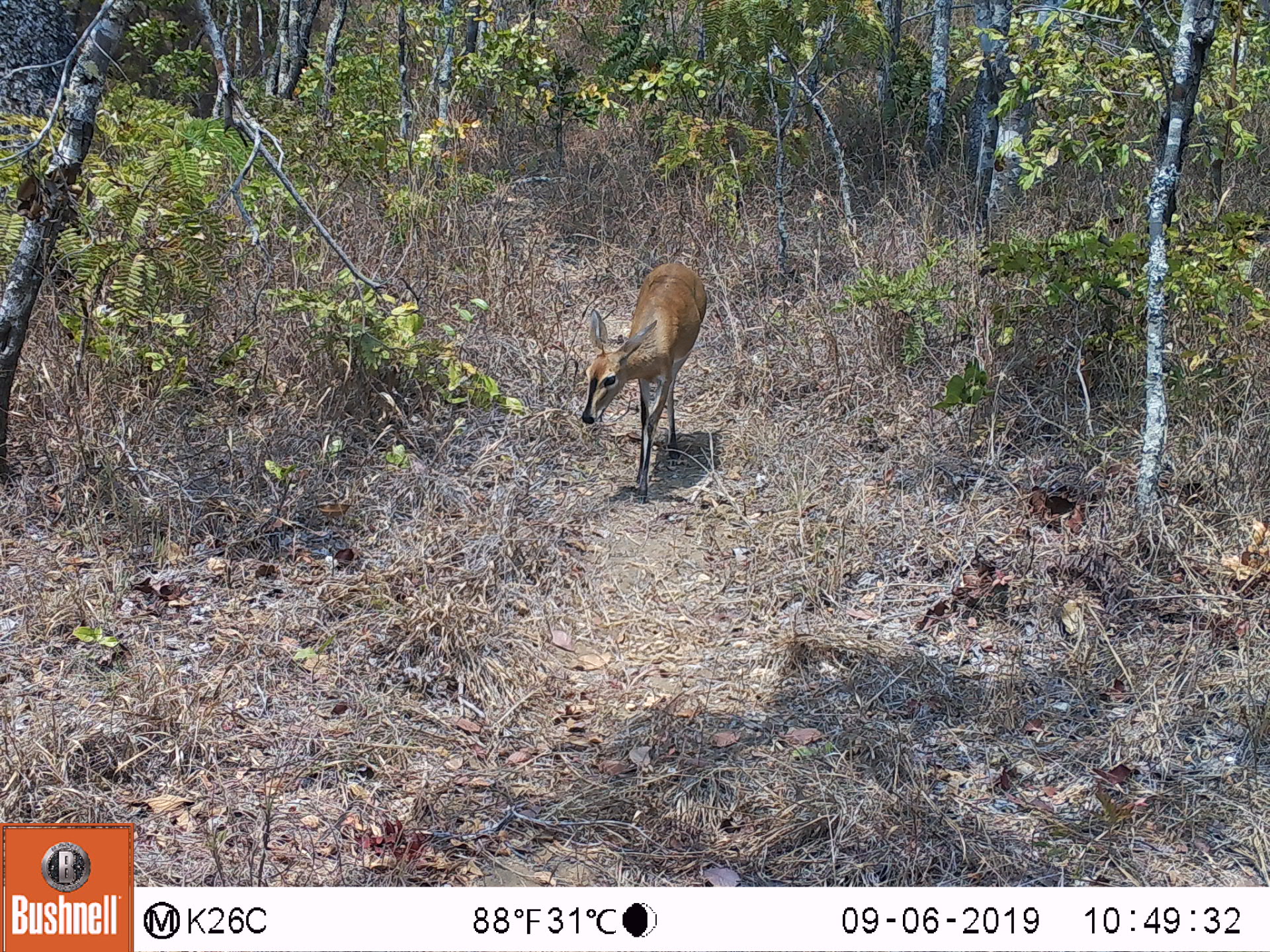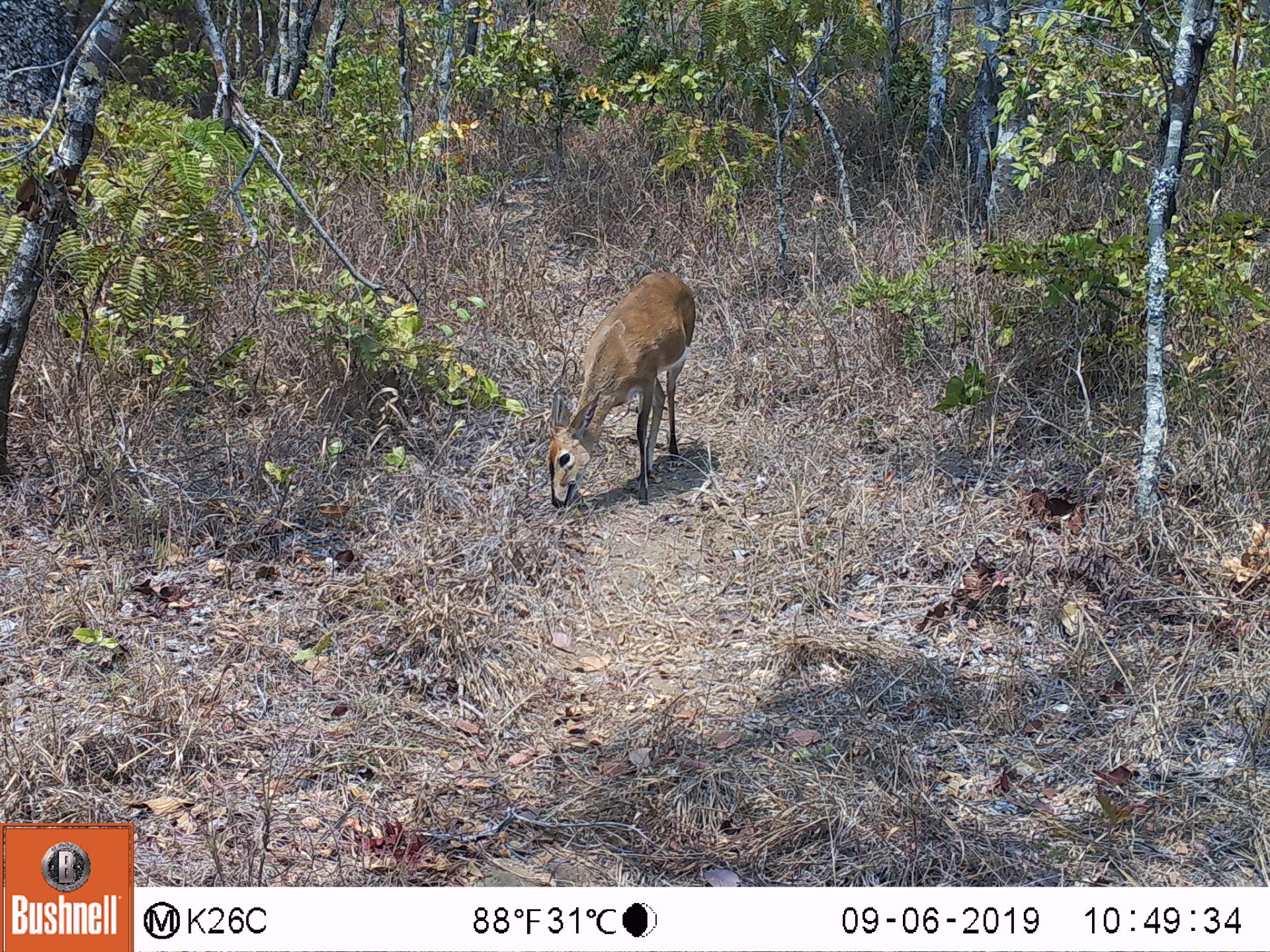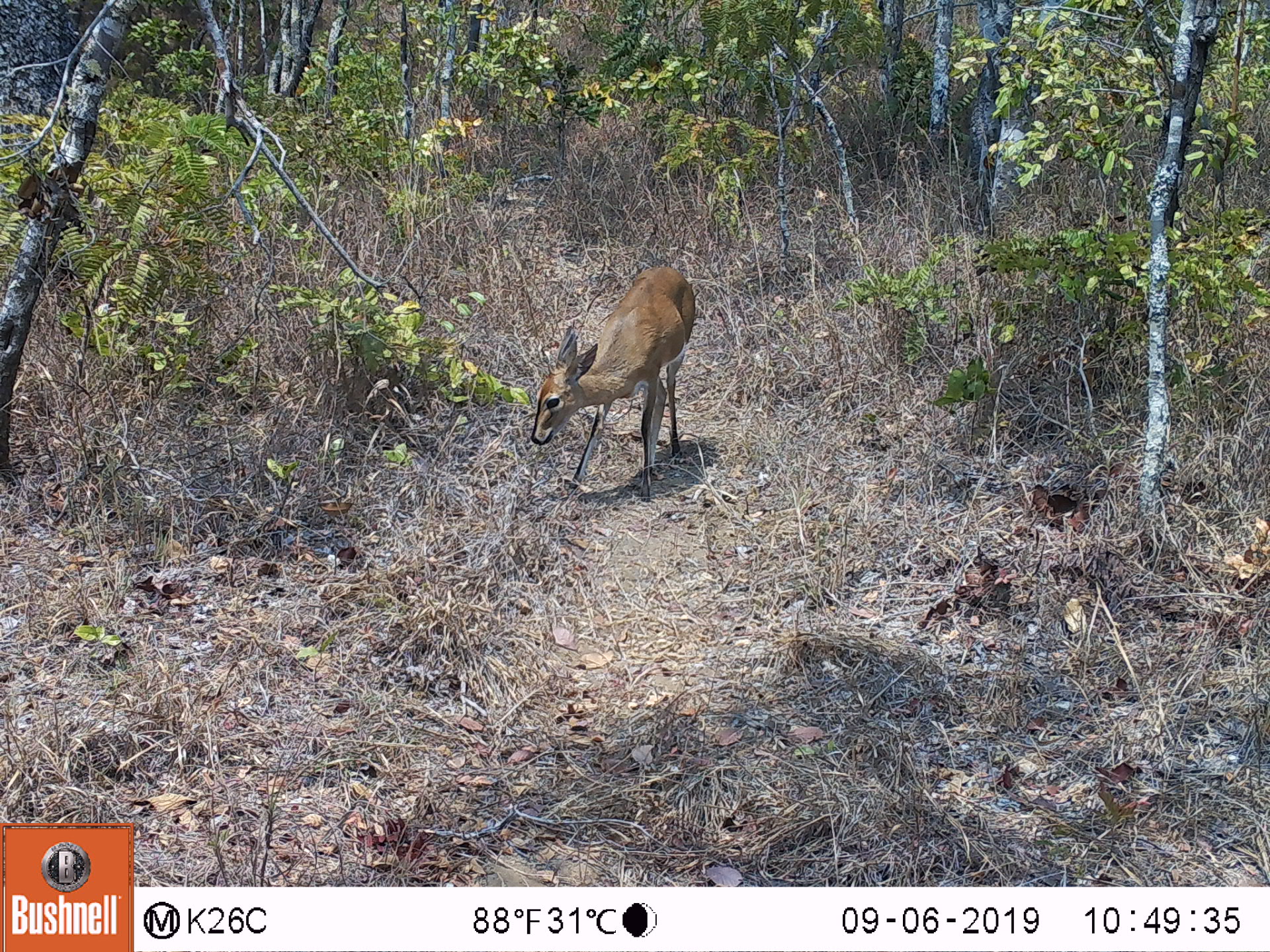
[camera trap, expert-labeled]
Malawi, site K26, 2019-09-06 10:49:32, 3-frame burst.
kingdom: Animalia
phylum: Chordata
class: Mammalia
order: Artiodactyla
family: Bovidae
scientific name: Antilopinae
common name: small antelope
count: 1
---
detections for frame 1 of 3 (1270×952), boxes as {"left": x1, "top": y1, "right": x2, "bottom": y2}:
small antelope: {"left": 580, "top": 261, "right": 708, "bottom": 507}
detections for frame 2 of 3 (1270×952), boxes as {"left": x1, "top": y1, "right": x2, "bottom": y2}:
small antelope: {"left": 550, "top": 273, "right": 696, "bottom": 510}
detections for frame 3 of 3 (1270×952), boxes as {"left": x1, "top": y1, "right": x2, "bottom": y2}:
small antelope: {"left": 532, "top": 265, "right": 696, "bottom": 501}